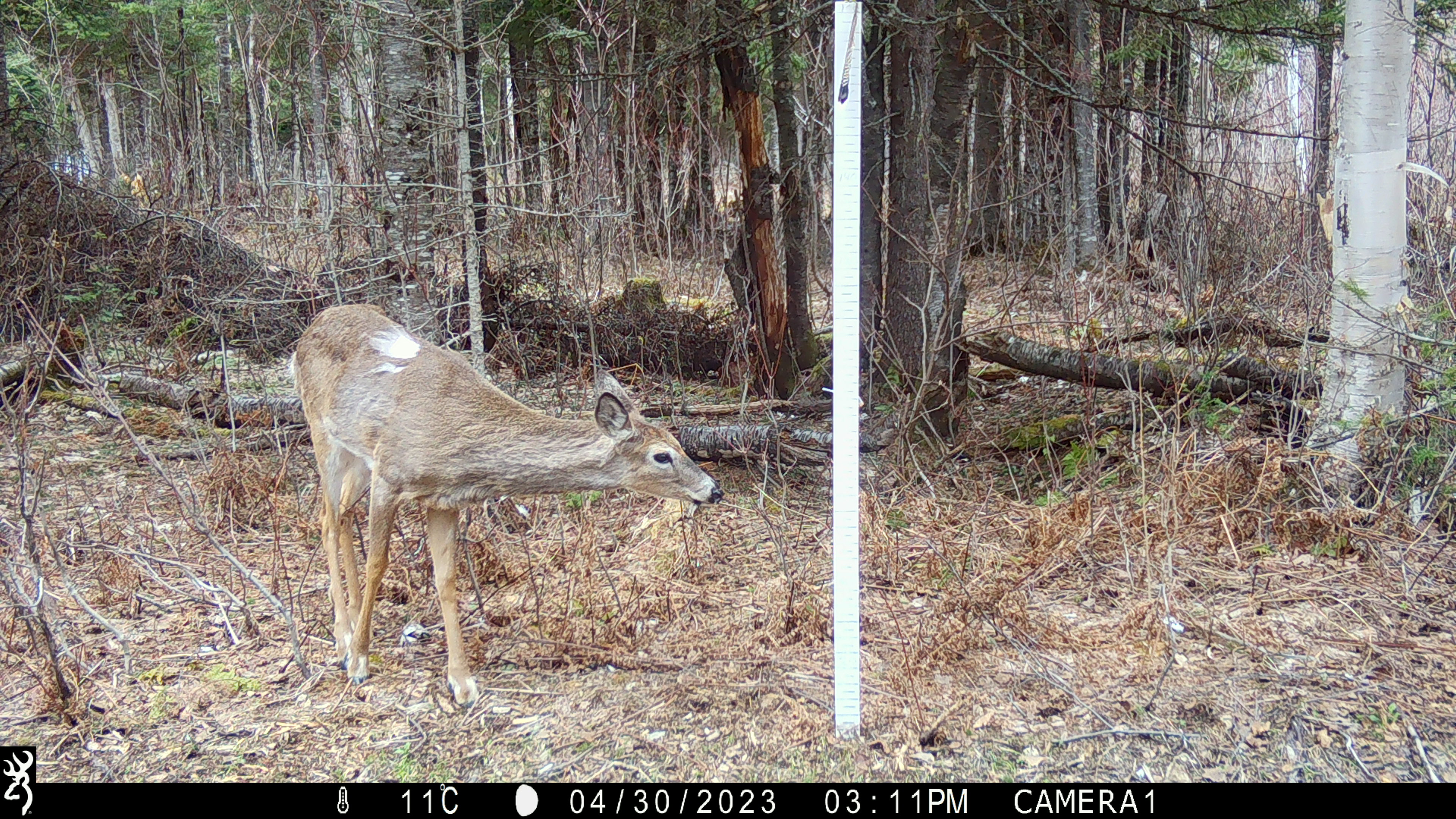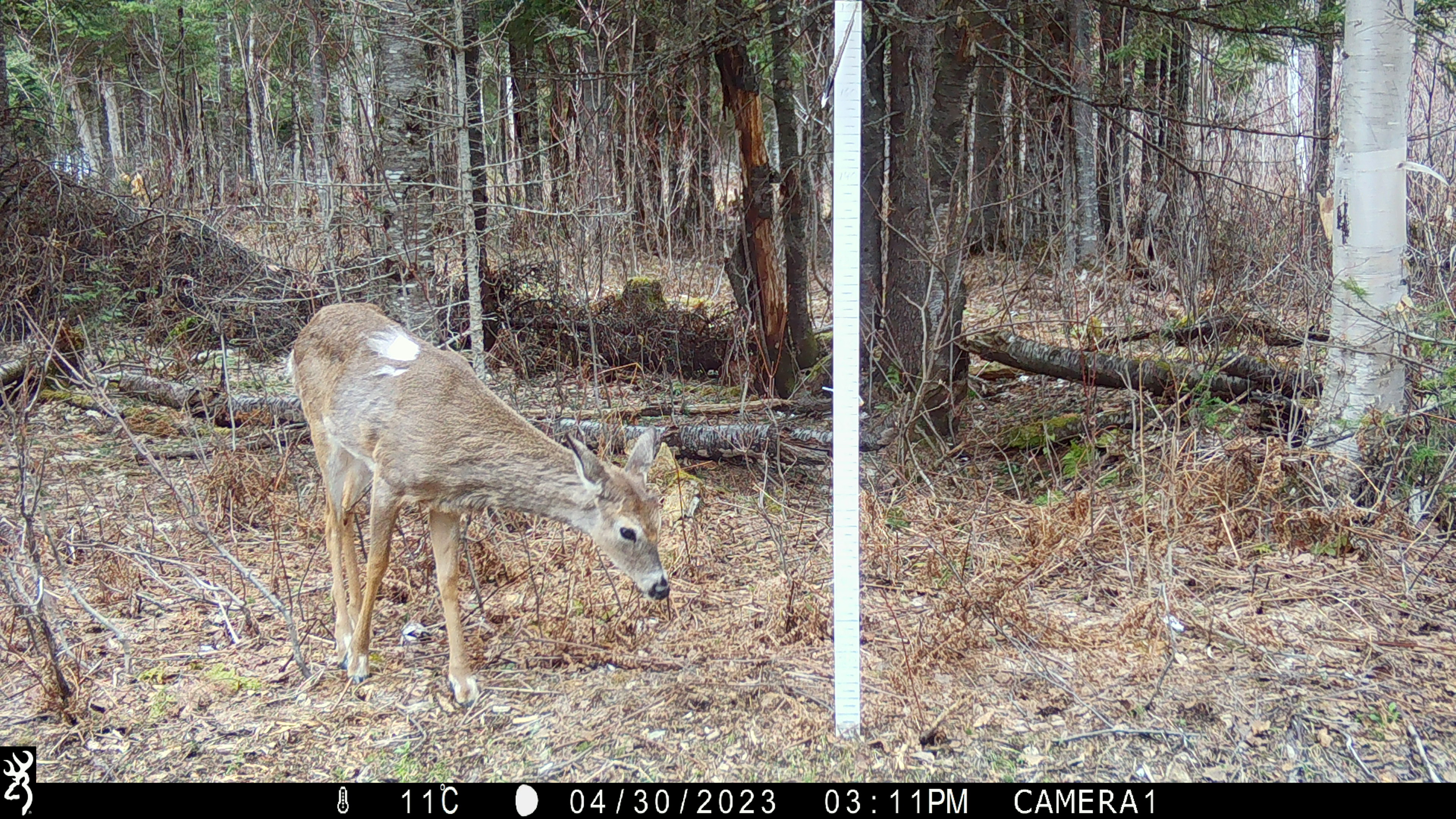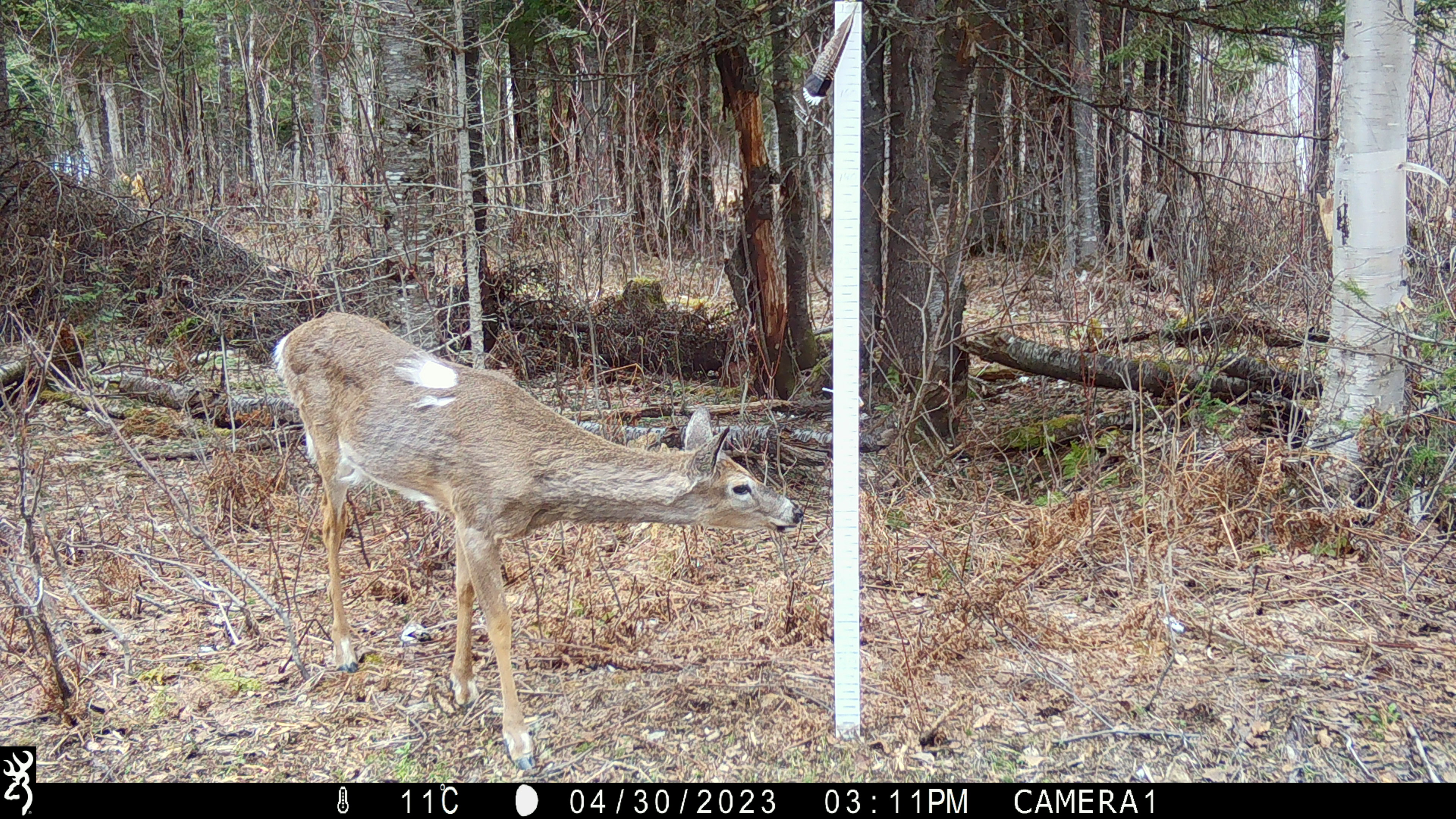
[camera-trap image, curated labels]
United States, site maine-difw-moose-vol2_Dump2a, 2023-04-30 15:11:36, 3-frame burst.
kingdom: Animalia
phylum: Chordata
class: Mammalia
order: Artiodactyla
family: Cervidae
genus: Odocoileus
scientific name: Odocoileus virginianus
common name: white-tailed deer